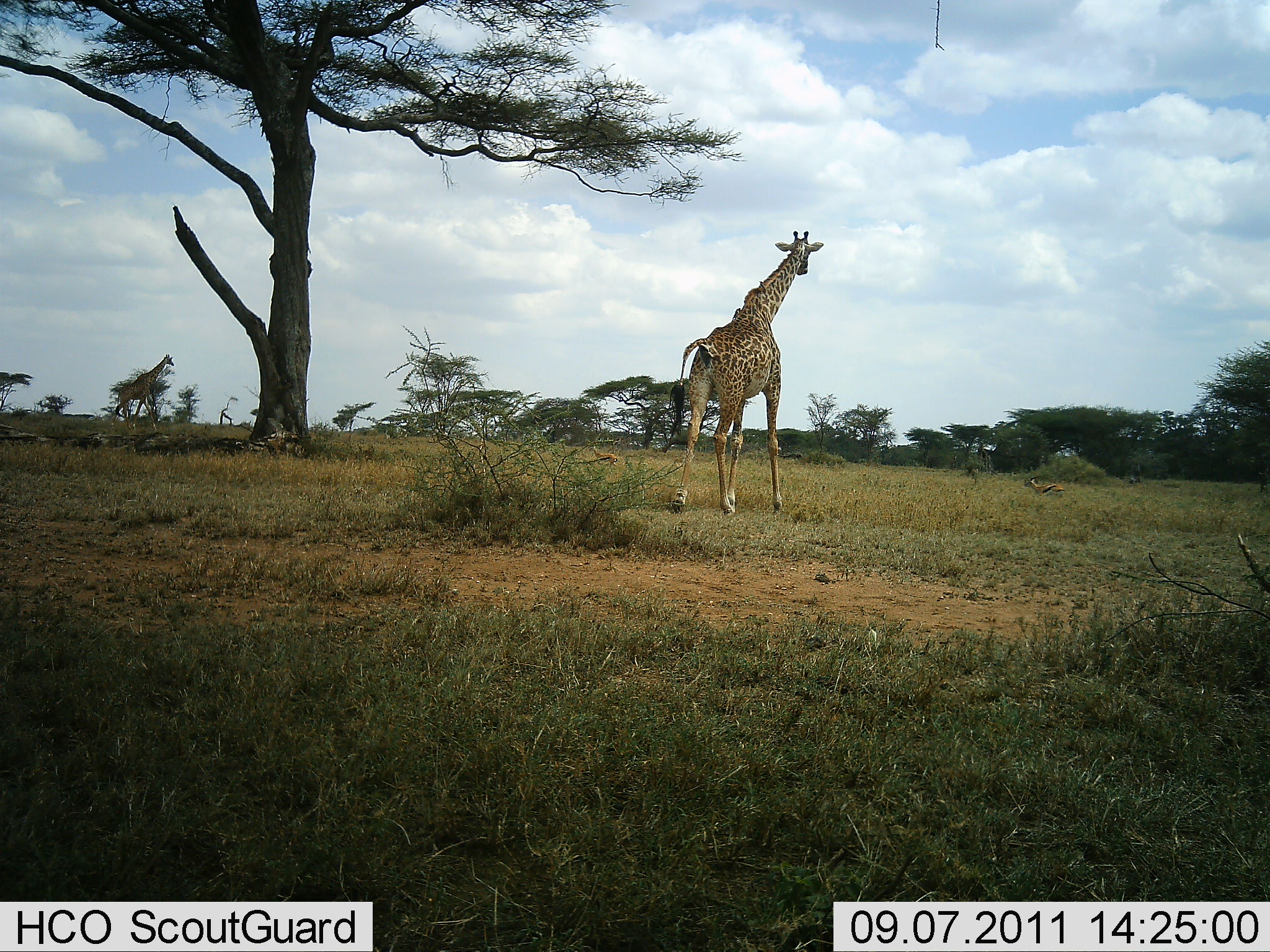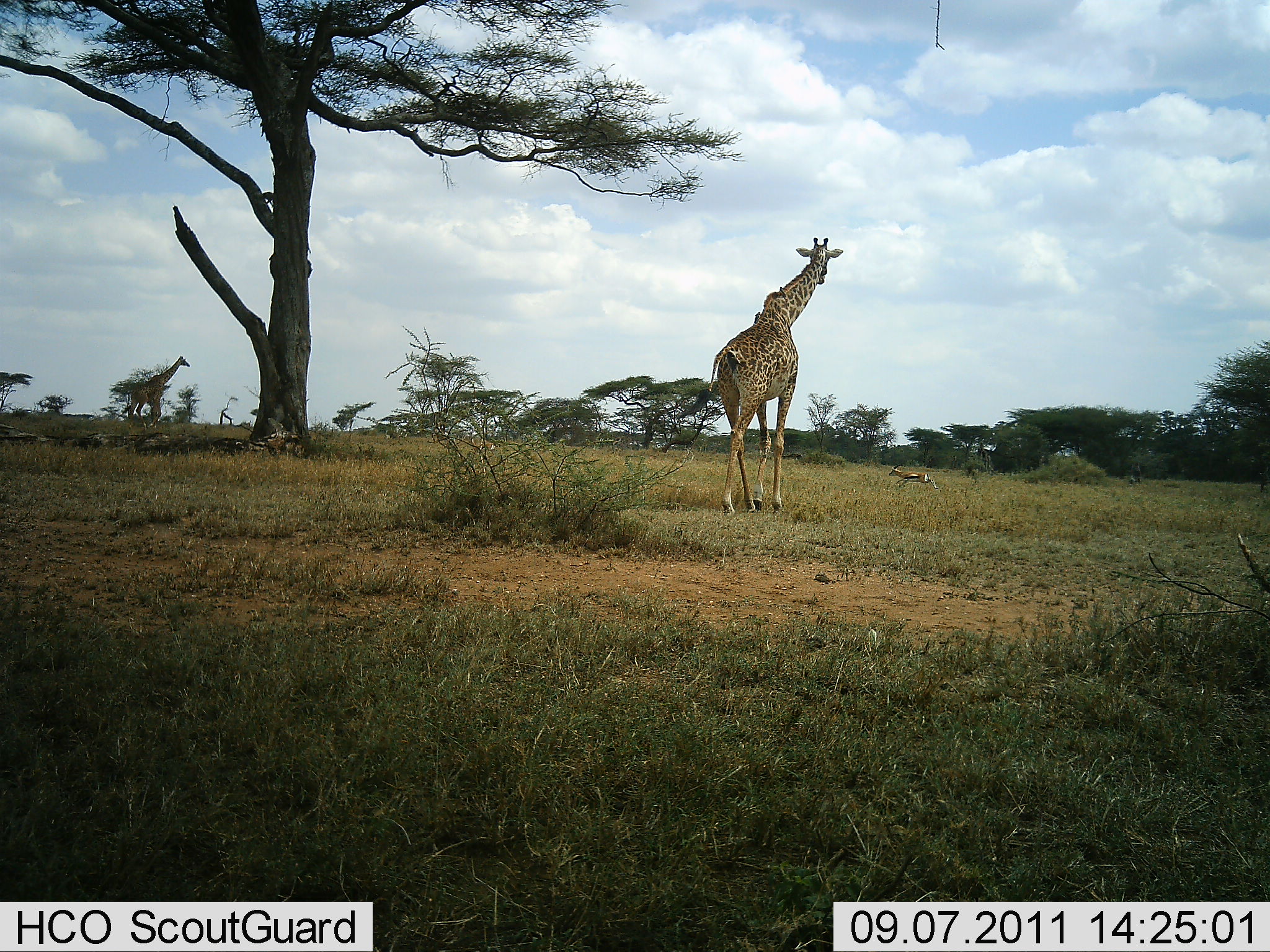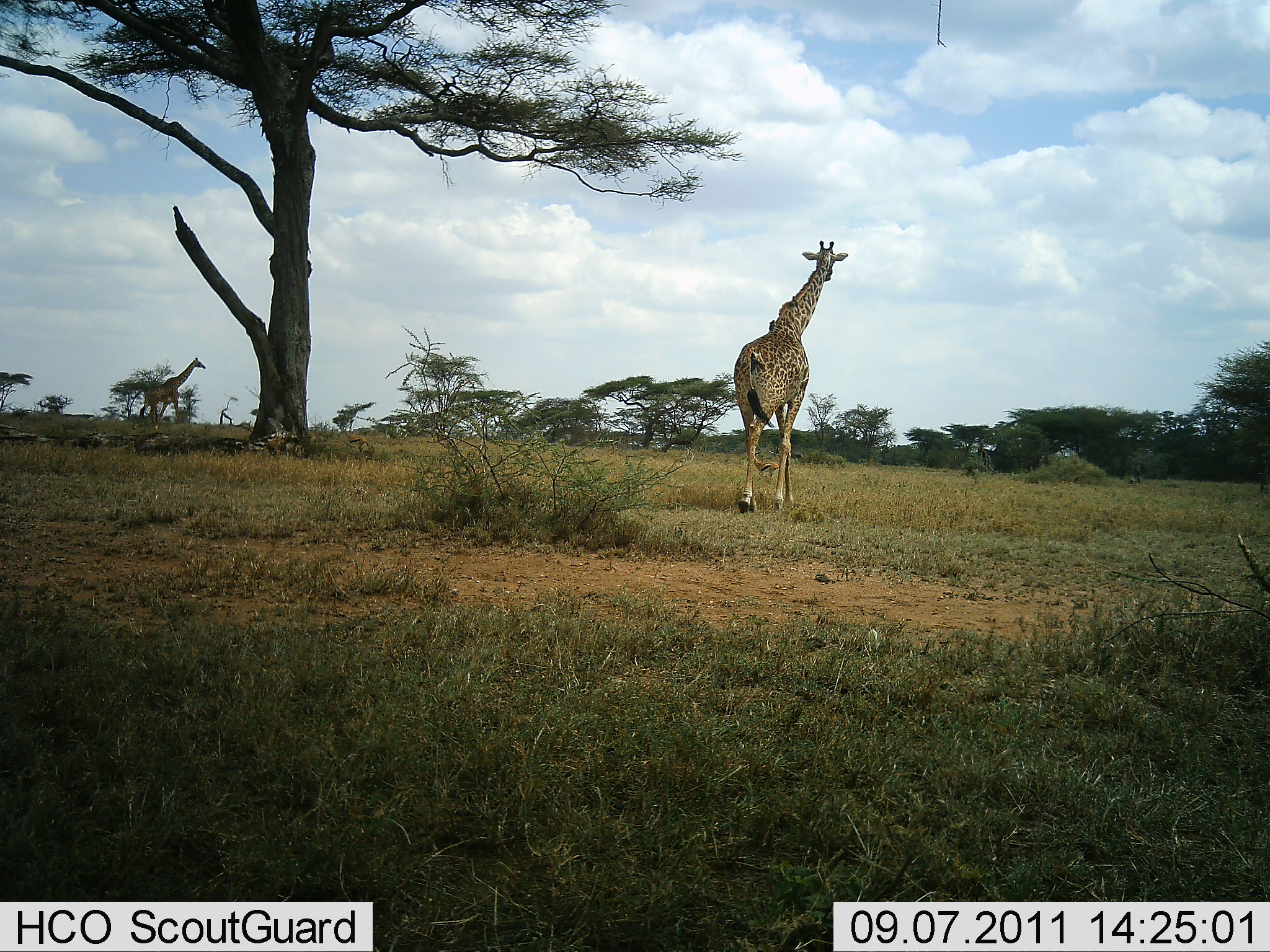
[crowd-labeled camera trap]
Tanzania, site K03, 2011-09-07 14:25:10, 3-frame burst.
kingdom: Animalia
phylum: Chordata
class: Mammalia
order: Artiodactyla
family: Bovidae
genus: Eudorcas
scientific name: Eudorcas thomsonii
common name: thomson's gazelle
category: gazellethomsons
Gazellethomsons (thomson's gazelle) (Eudorcas thomsonii), count 2. Behavior (volunteer vote fractions): standing 0%, resting 0%, moving 100%, interacting 0%. Young present (vote fraction): 0%. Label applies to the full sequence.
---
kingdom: Animalia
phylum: Chordata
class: Mammalia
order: Artiodactyla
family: Giraffidae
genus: Giraffa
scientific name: Giraffa camelopardalis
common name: giraffe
Giraffe (Giraffa camelopardalis), count 2. Behavior (volunteer vote fractions): standing 0%, resting 0%, moving 100%, interacting 0%. Young present (vote fraction): 0%. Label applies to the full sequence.